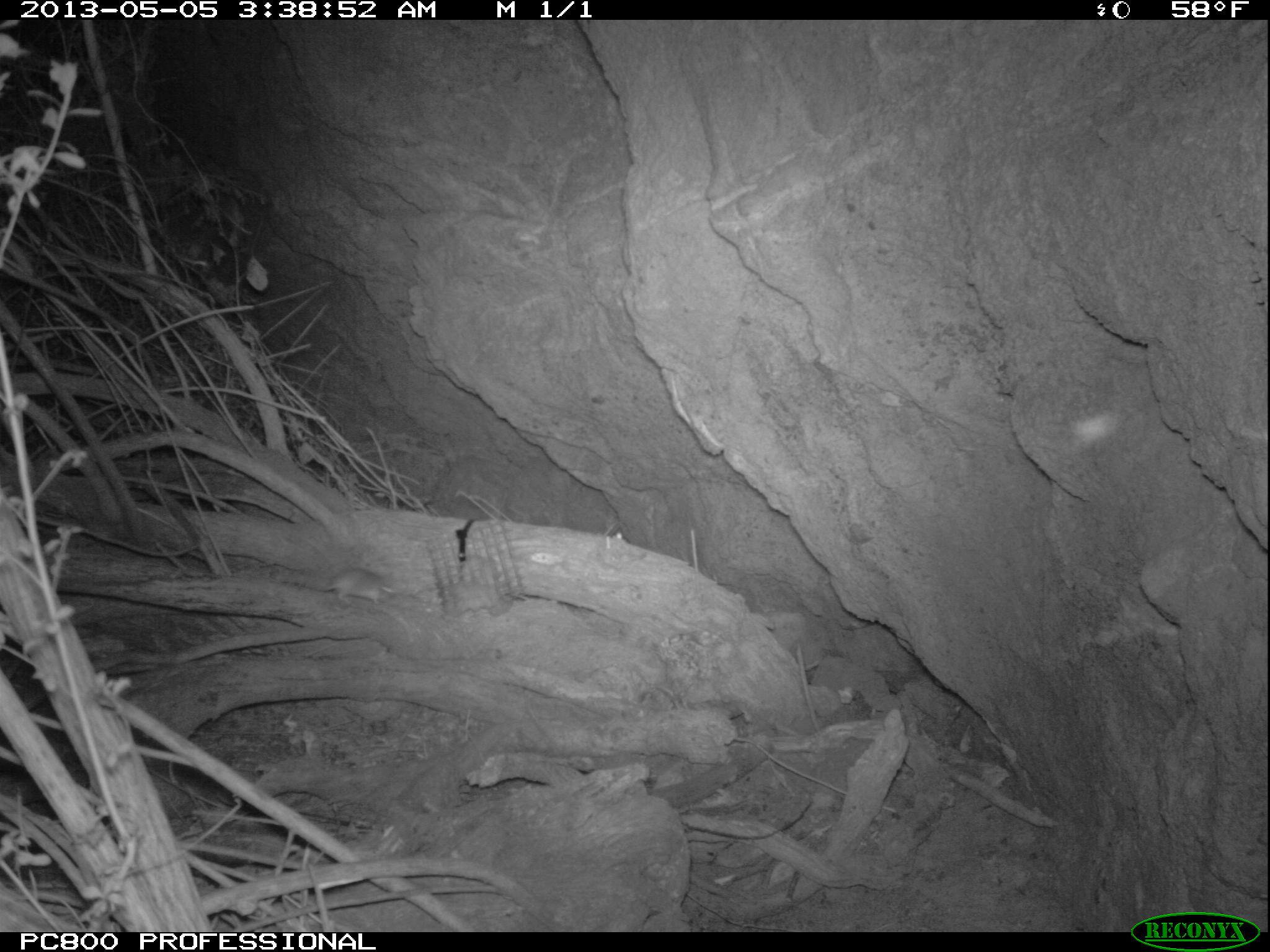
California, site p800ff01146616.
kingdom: Animalia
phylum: Chordata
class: Mammalia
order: Rodentia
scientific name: Rodentia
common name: rodent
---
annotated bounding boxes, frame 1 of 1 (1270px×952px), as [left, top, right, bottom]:
rodent: [317, 568, 393, 605]